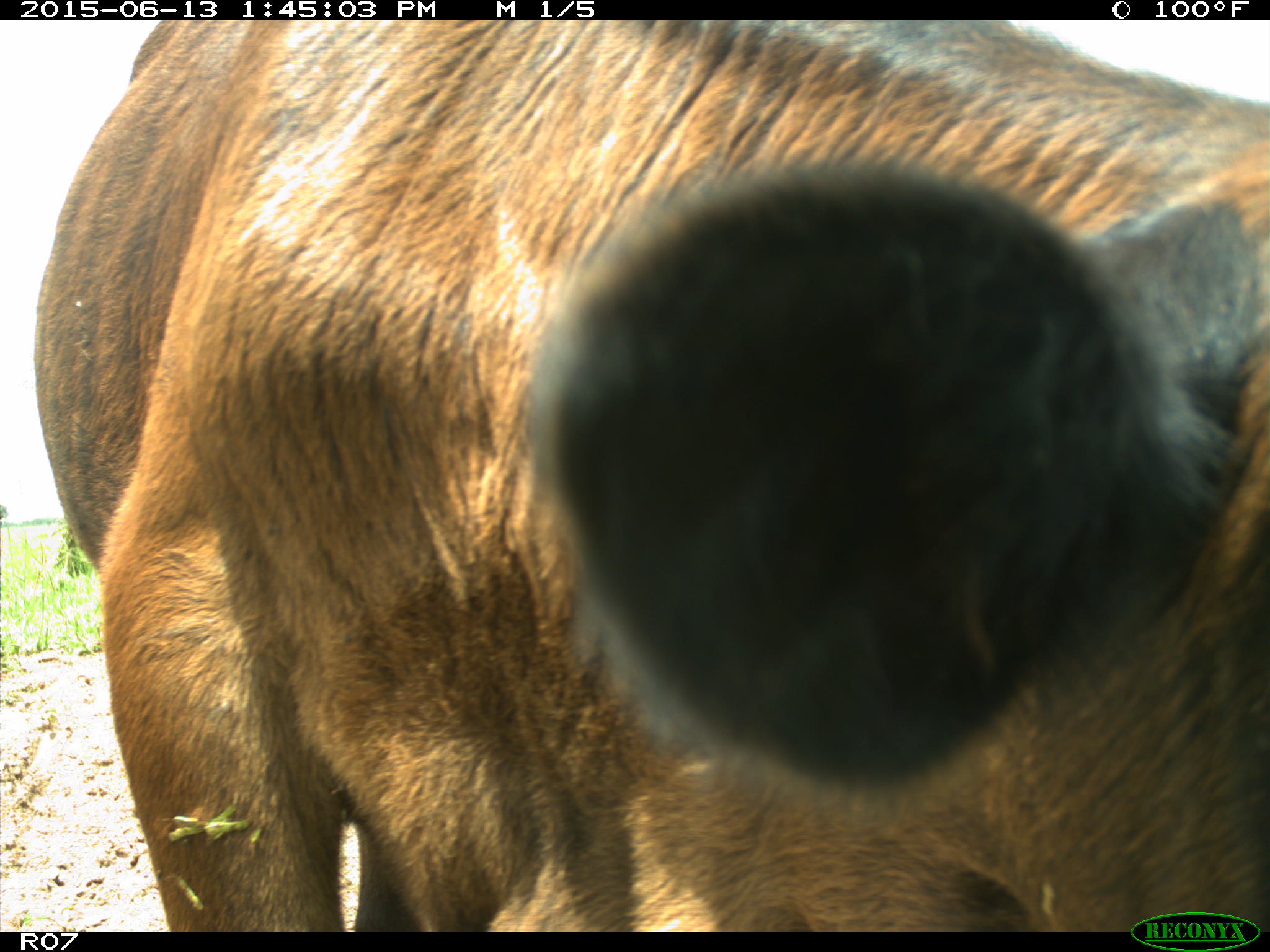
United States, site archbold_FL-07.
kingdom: Animalia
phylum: Chordata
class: Mammalia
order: Artiodactyla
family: Bovidae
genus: Bos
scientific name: Bos taurus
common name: domestic cow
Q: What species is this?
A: Bos taurus (domestic cow).